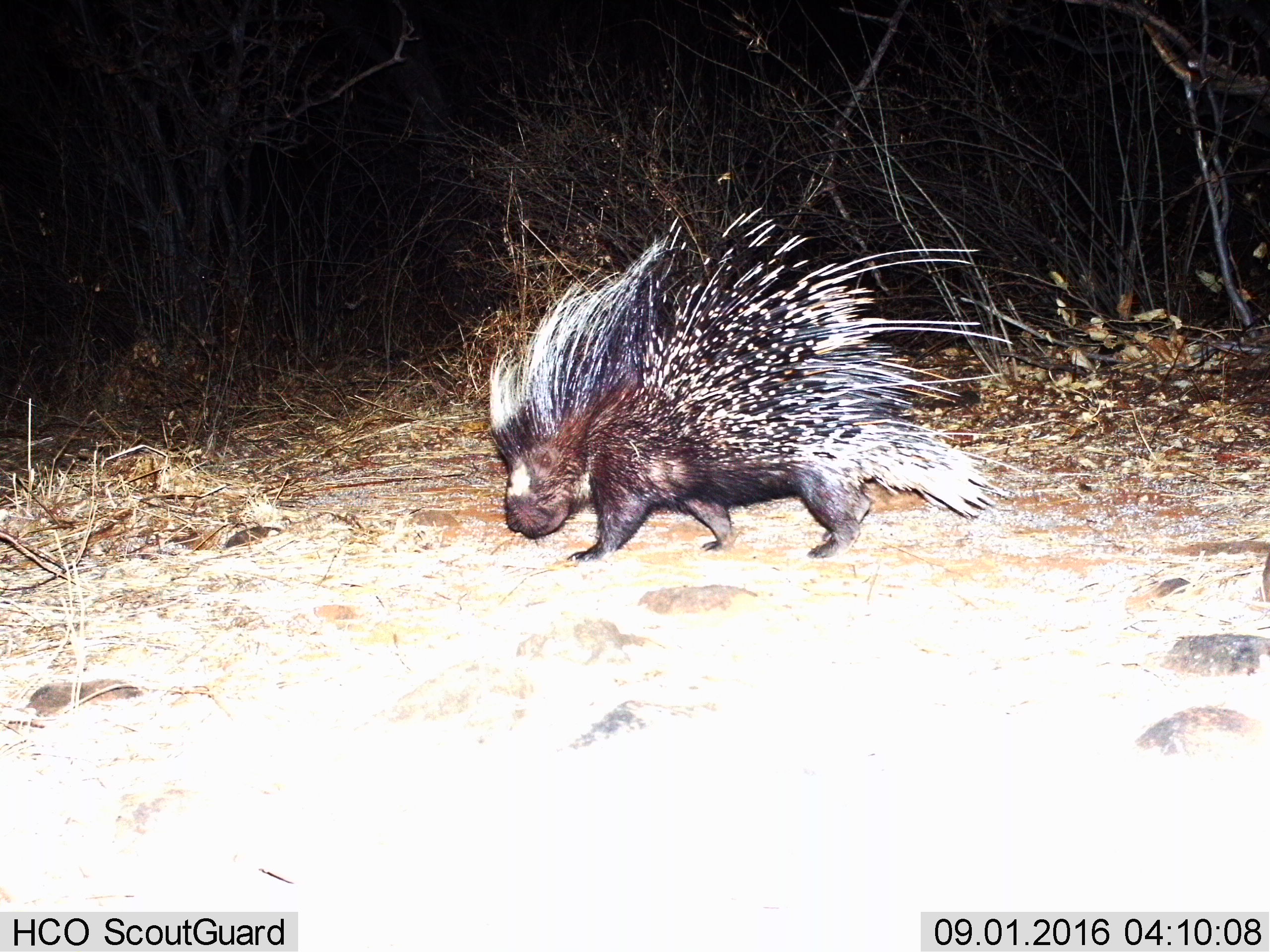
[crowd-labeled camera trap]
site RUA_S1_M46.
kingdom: Animalia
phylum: Chordata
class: Mammalia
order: Rodentia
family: Hystricidae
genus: Hystrix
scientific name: Hystrix cristata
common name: crested porcupine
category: porcupine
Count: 1.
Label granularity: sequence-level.